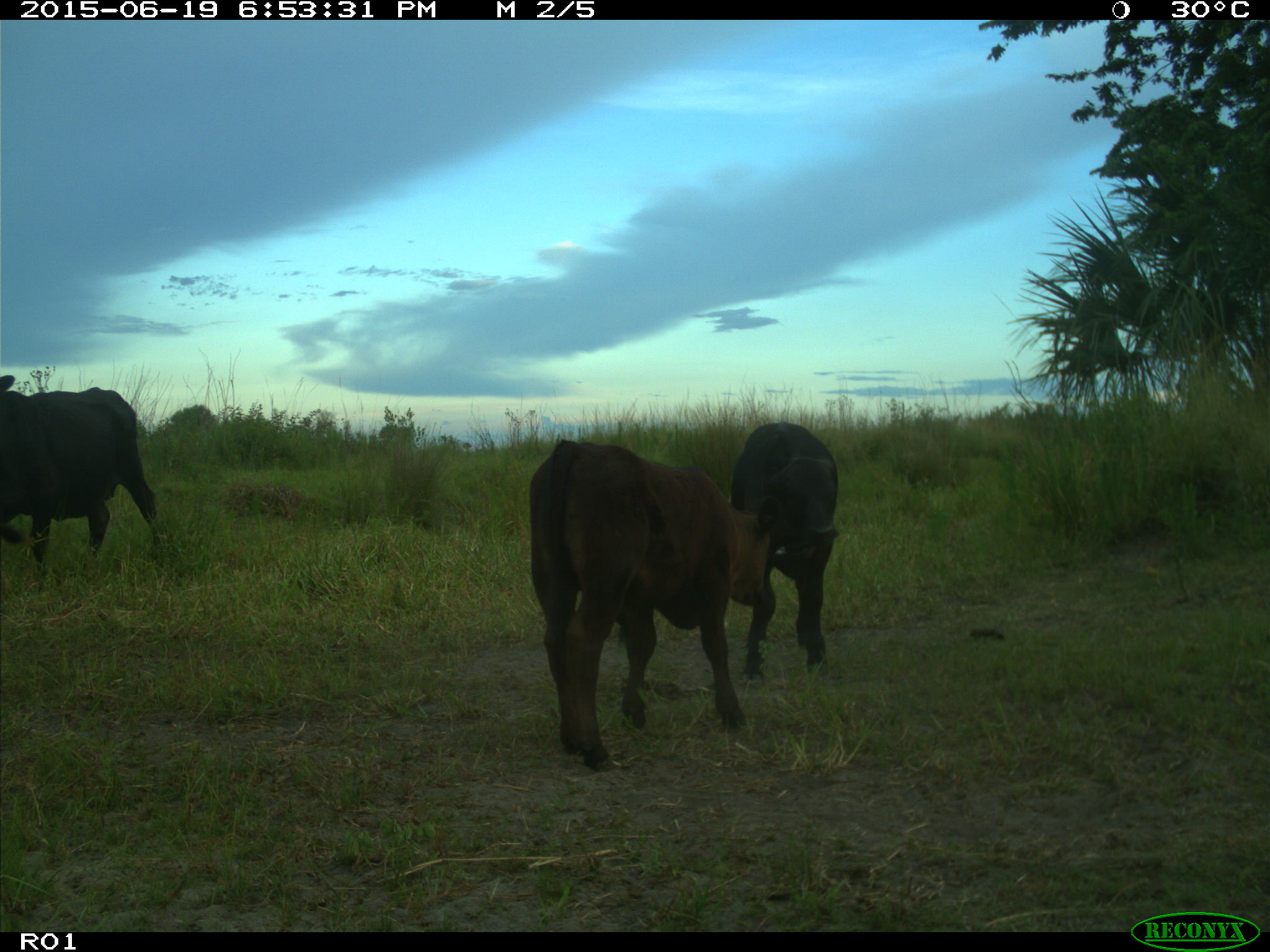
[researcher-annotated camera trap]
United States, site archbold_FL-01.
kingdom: Animalia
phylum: Chordata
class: Mammalia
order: Artiodactyla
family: Bovidae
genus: Bos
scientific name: Bos taurus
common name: domestic cow